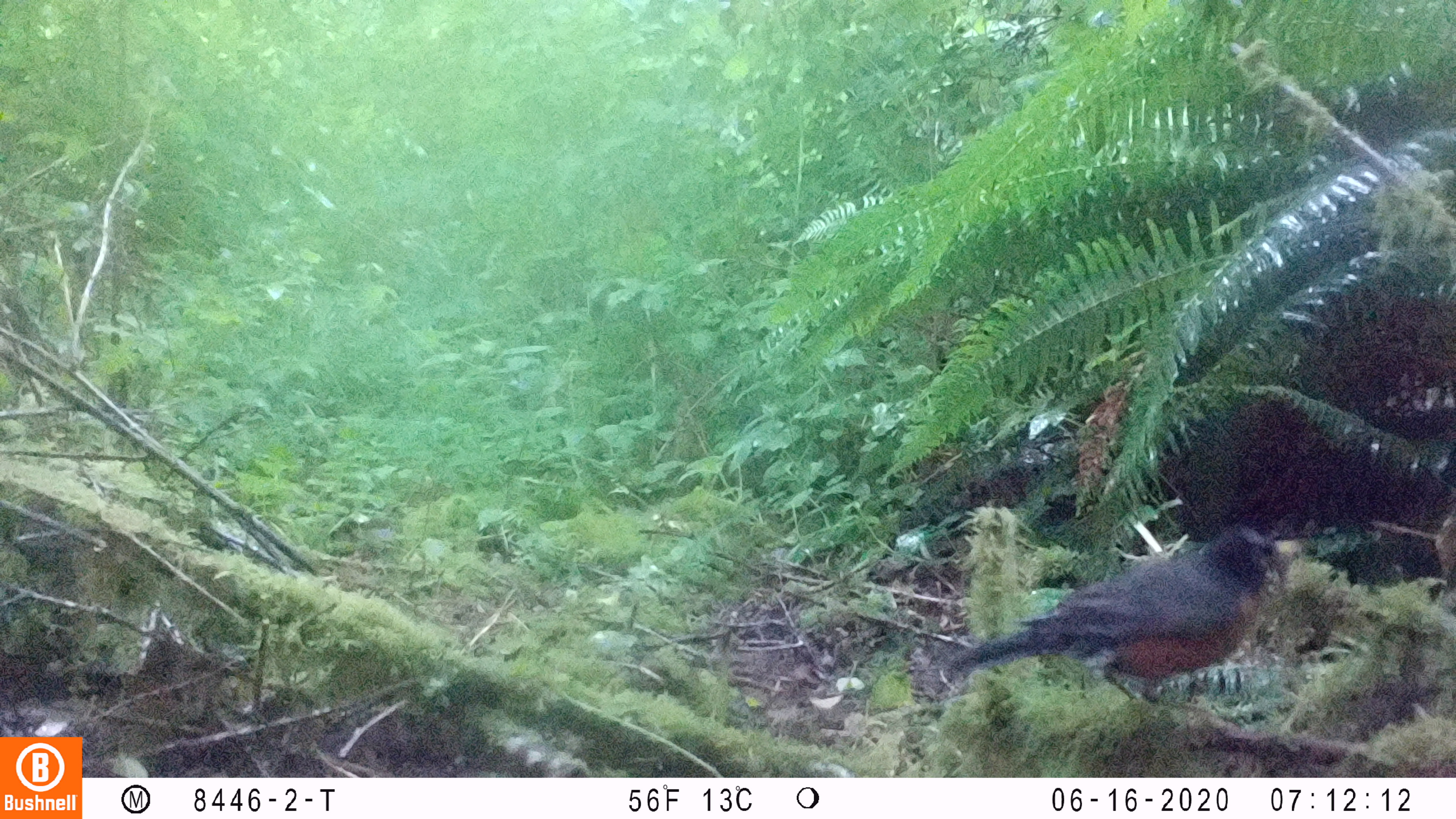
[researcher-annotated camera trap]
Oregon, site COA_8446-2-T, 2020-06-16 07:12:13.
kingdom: Animalia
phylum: Chordata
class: Aves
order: Passeriformes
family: Turdidae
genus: Turdus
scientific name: Turdus migratorius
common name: american robin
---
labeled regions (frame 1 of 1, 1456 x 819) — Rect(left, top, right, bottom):
american robin: Rect(929, 516, 1306, 700)